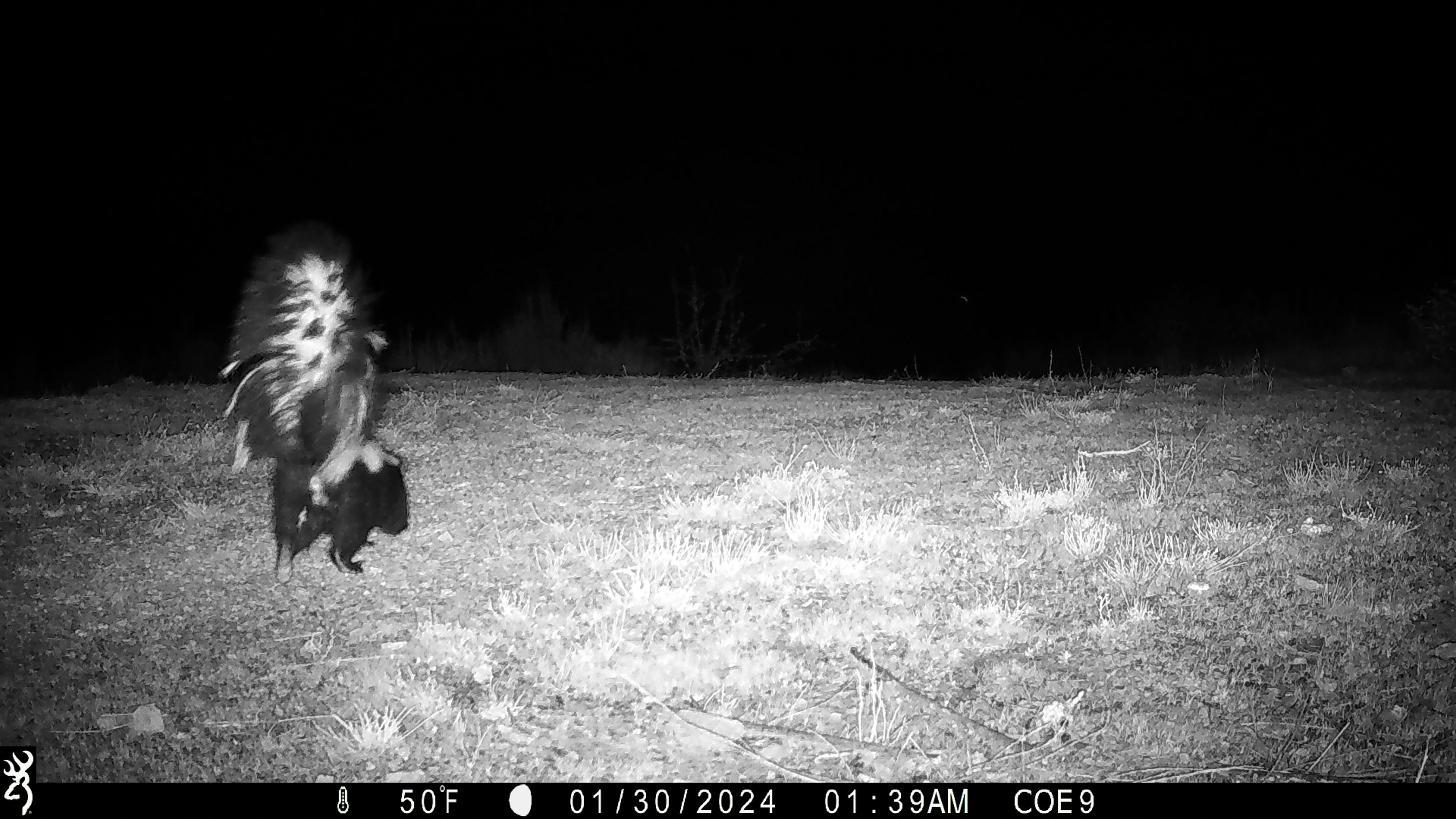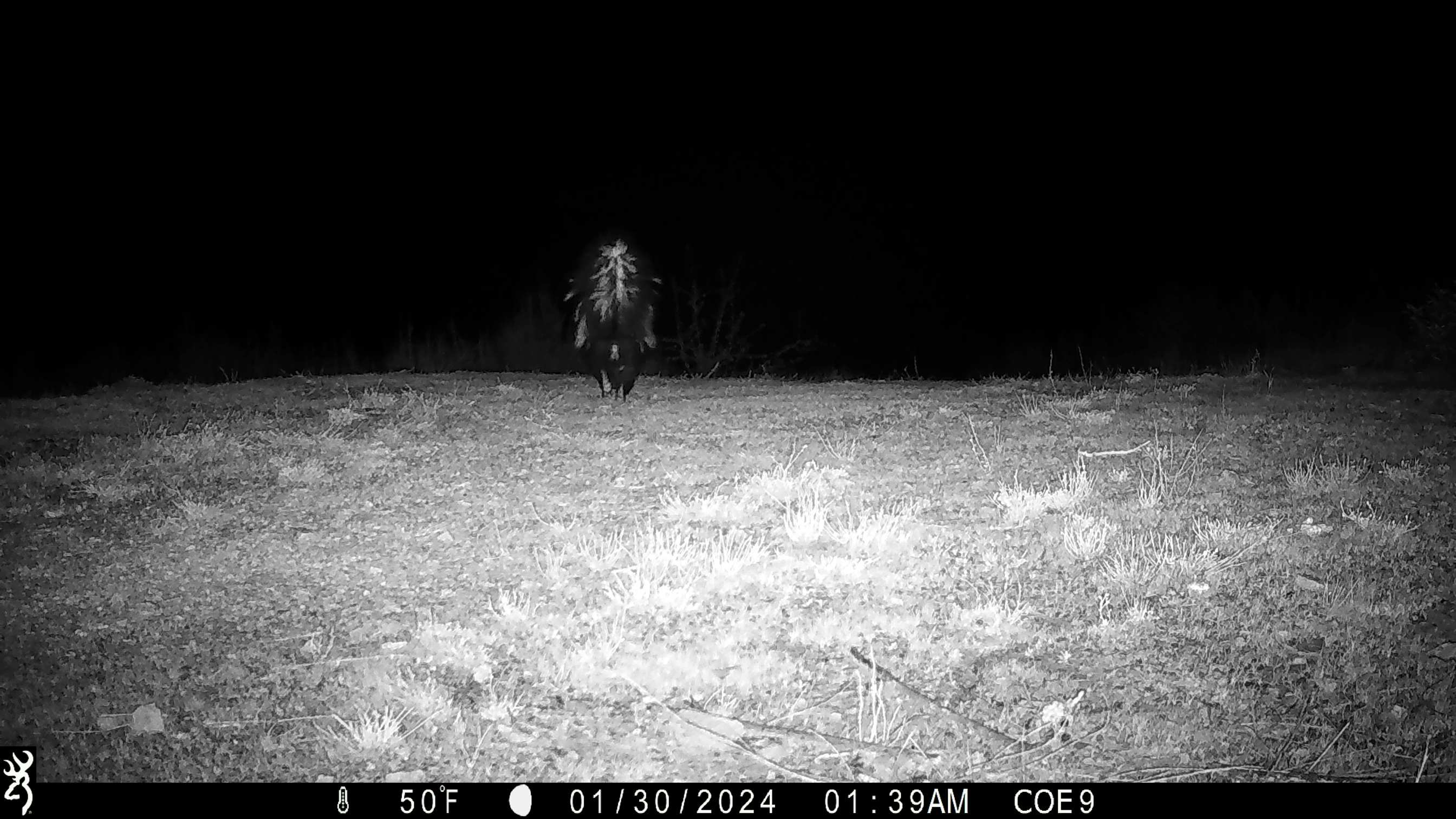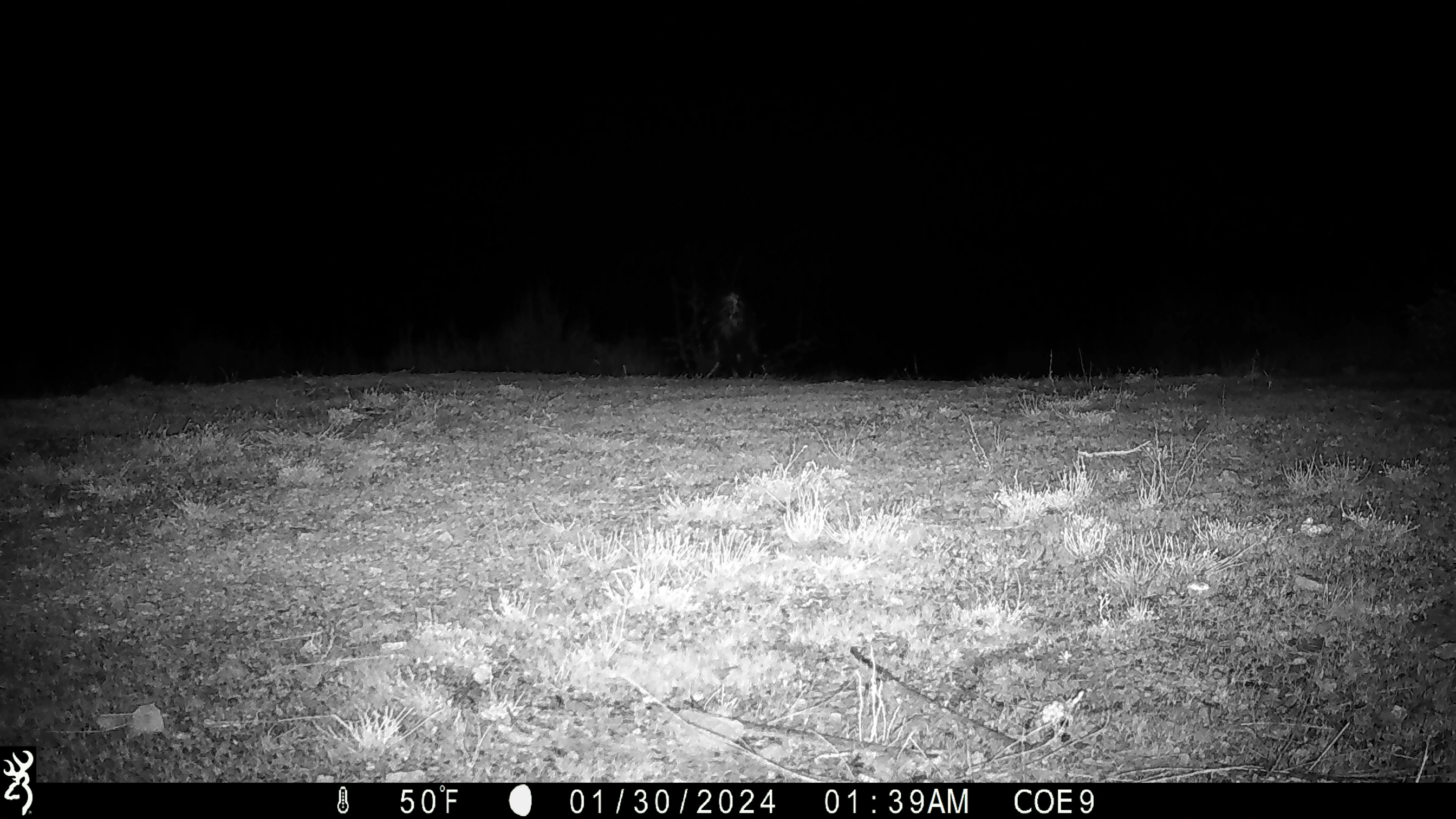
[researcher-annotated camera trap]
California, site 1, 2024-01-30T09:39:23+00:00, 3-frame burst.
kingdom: Animalia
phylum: Chordata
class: Mammalia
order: Carnivora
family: Mephitidae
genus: Mephitis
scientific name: Mephitis mephitis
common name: striped skunk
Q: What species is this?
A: Striped skunk (Mephitis mephitis).